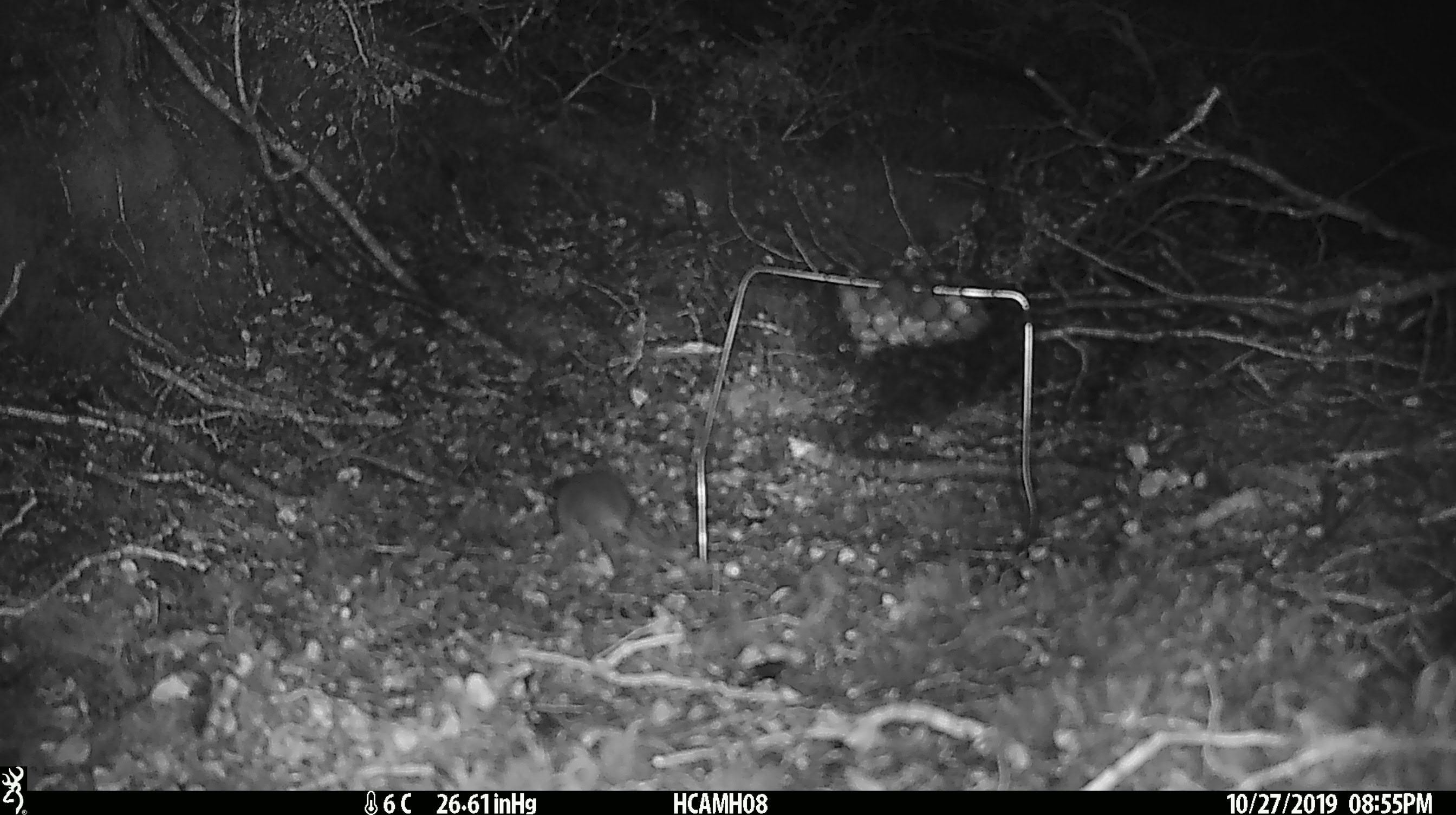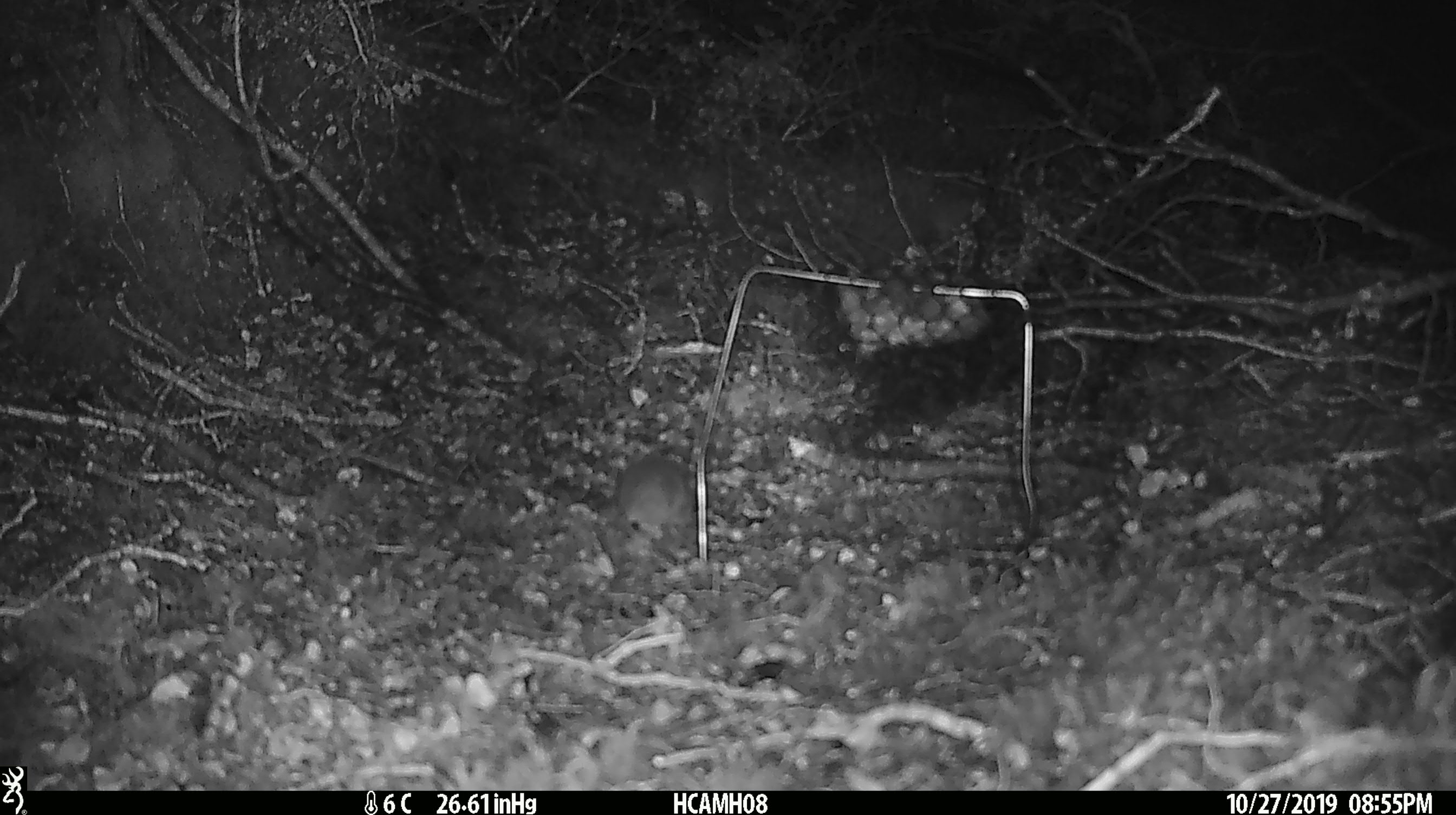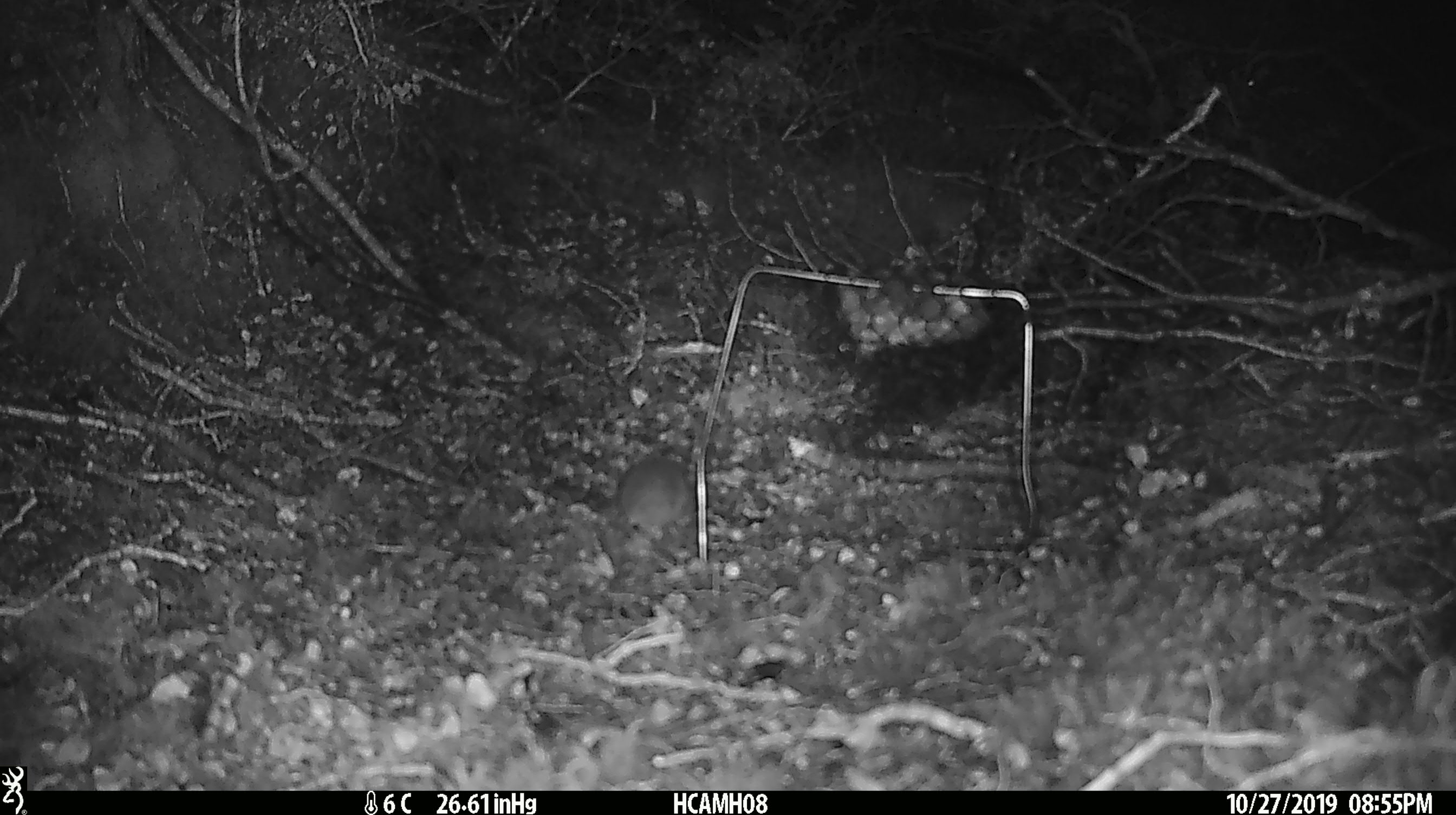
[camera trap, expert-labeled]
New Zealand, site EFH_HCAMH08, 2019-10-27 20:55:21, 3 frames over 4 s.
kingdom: Animalia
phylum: Chordata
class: Mammalia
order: Rodentia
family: Muridae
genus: Mus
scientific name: Mus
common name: mouse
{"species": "mouse (Mus)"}